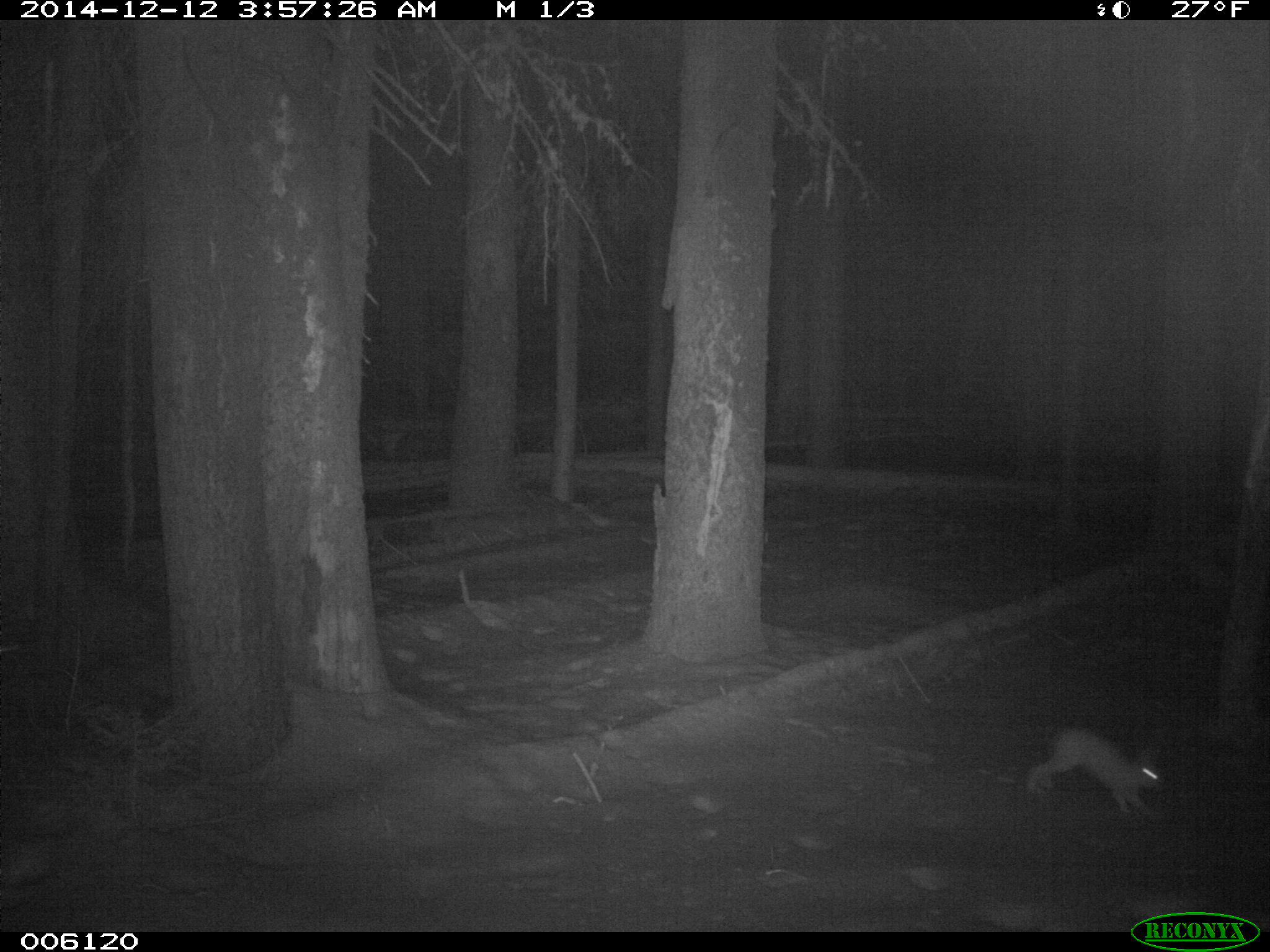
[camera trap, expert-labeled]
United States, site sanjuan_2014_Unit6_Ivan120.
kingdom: Animalia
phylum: Chordata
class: Mammalia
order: Lagomorpha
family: Leporidae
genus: Lepus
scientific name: Lepus americanus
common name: snowshoe hare